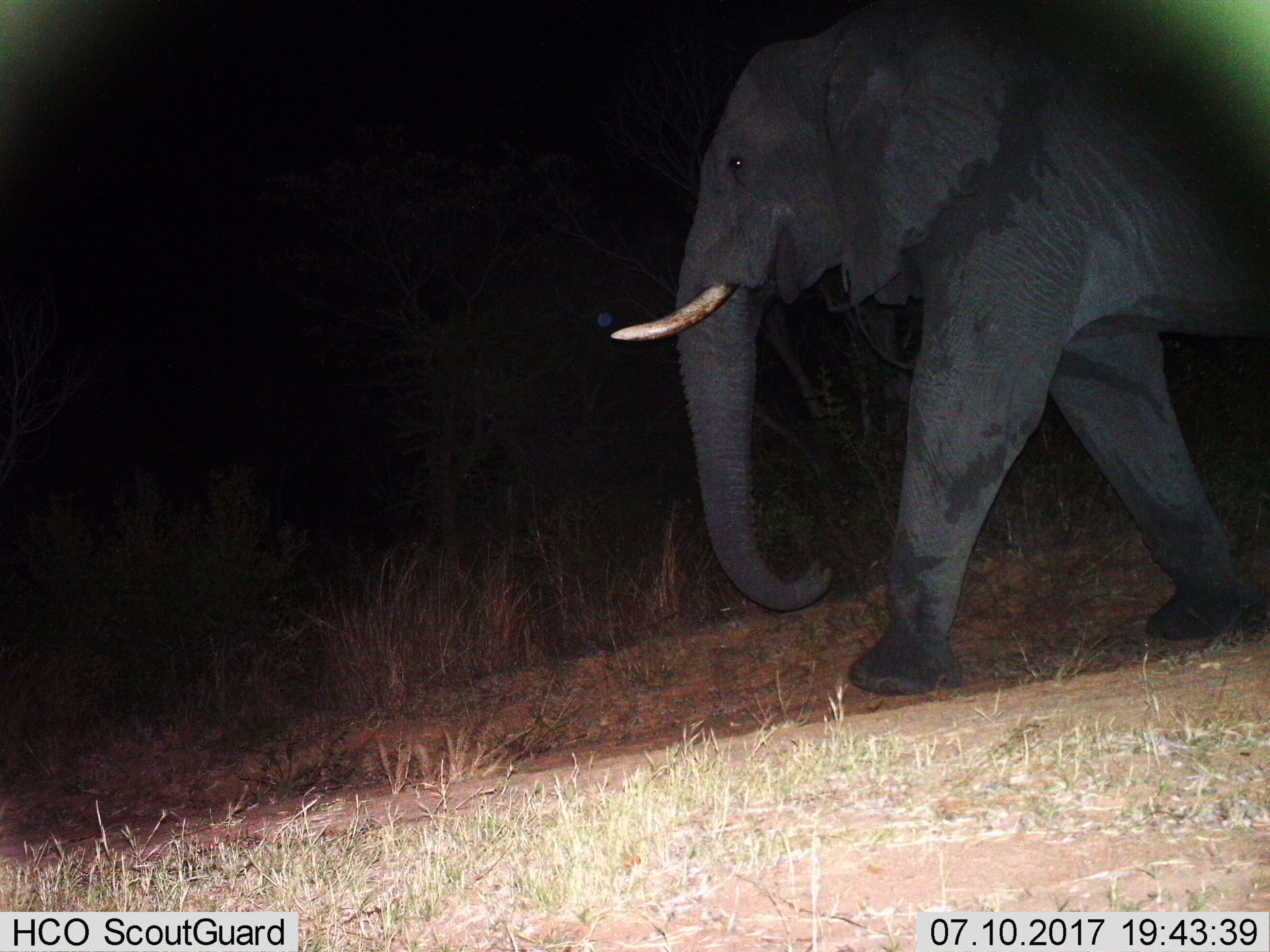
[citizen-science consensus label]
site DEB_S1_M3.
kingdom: Animalia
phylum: Chordata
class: Mammalia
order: Proboscidea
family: Elephantidae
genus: Loxodonta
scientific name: Loxodonta africana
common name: african bush elephant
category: elephant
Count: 1.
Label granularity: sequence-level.